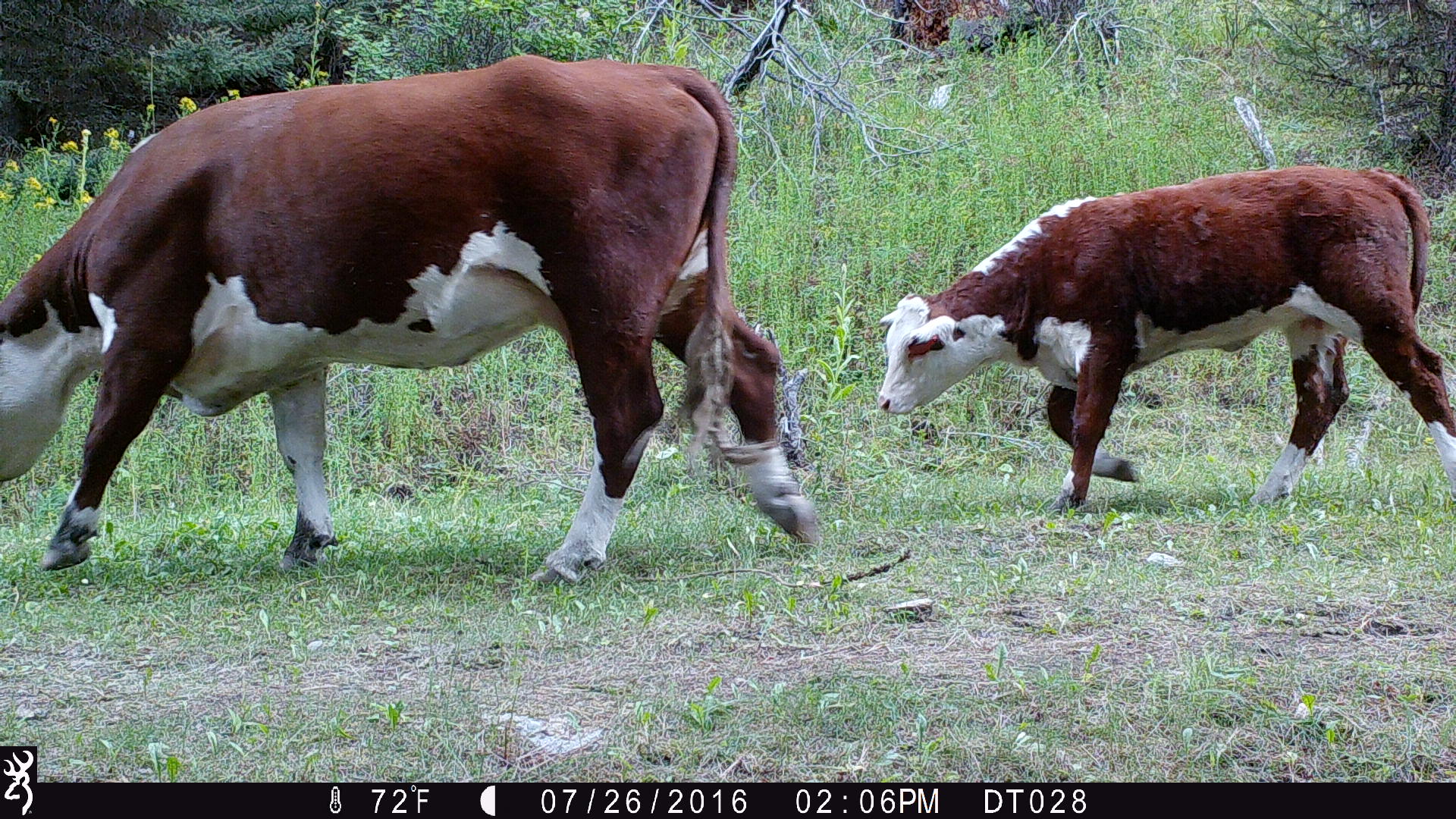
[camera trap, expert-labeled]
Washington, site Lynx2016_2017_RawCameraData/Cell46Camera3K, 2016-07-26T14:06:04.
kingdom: Animalia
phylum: Chordata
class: Mammalia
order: Artiodactyla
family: Bovidae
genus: Bos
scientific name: Bos taurus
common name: domestic cattle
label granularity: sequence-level